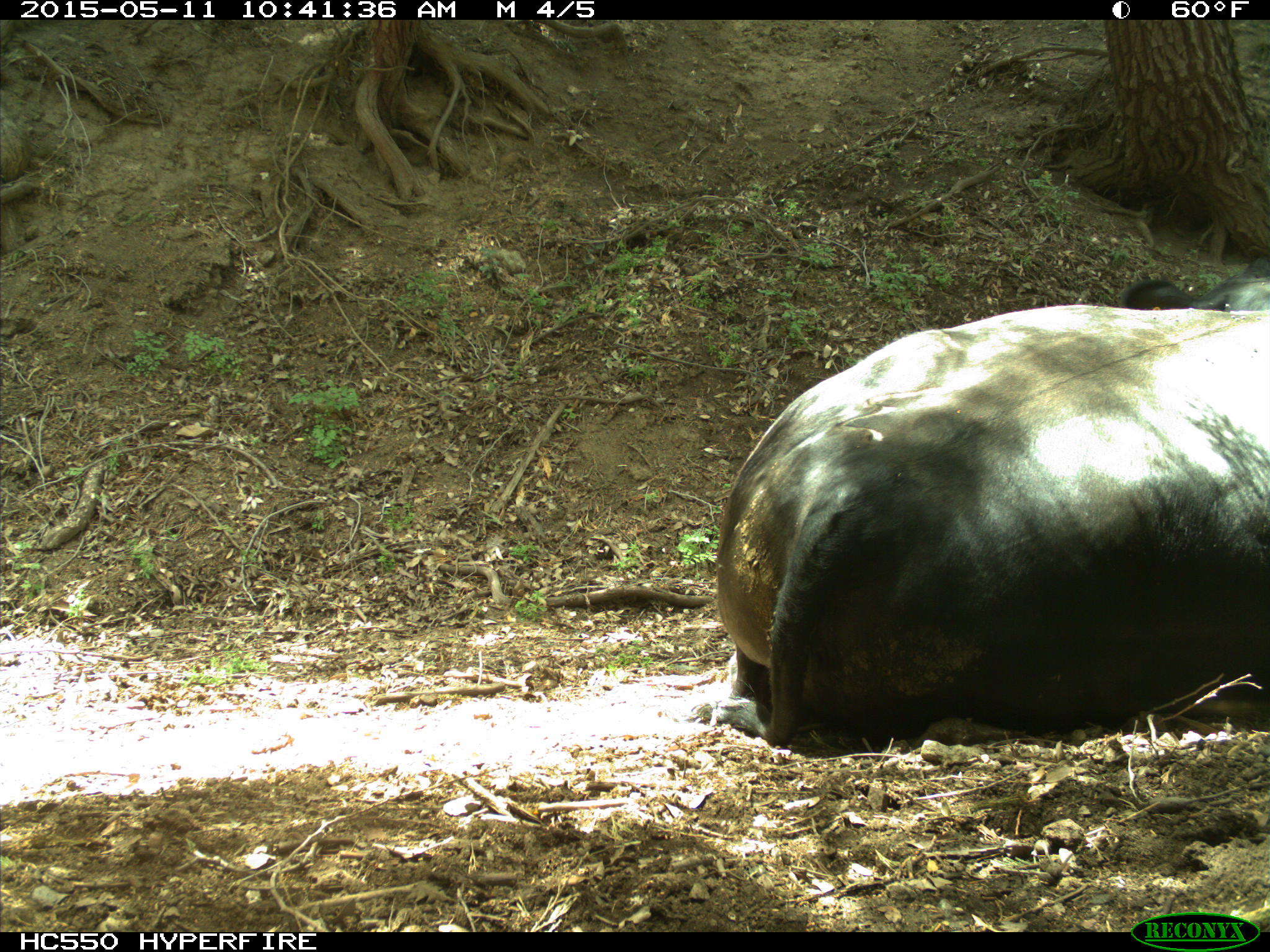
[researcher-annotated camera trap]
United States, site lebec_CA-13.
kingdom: Animalia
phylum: Chordata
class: Mammalia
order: Artiodactyla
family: Bovidae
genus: Bos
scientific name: Bos taurus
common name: domestic cow